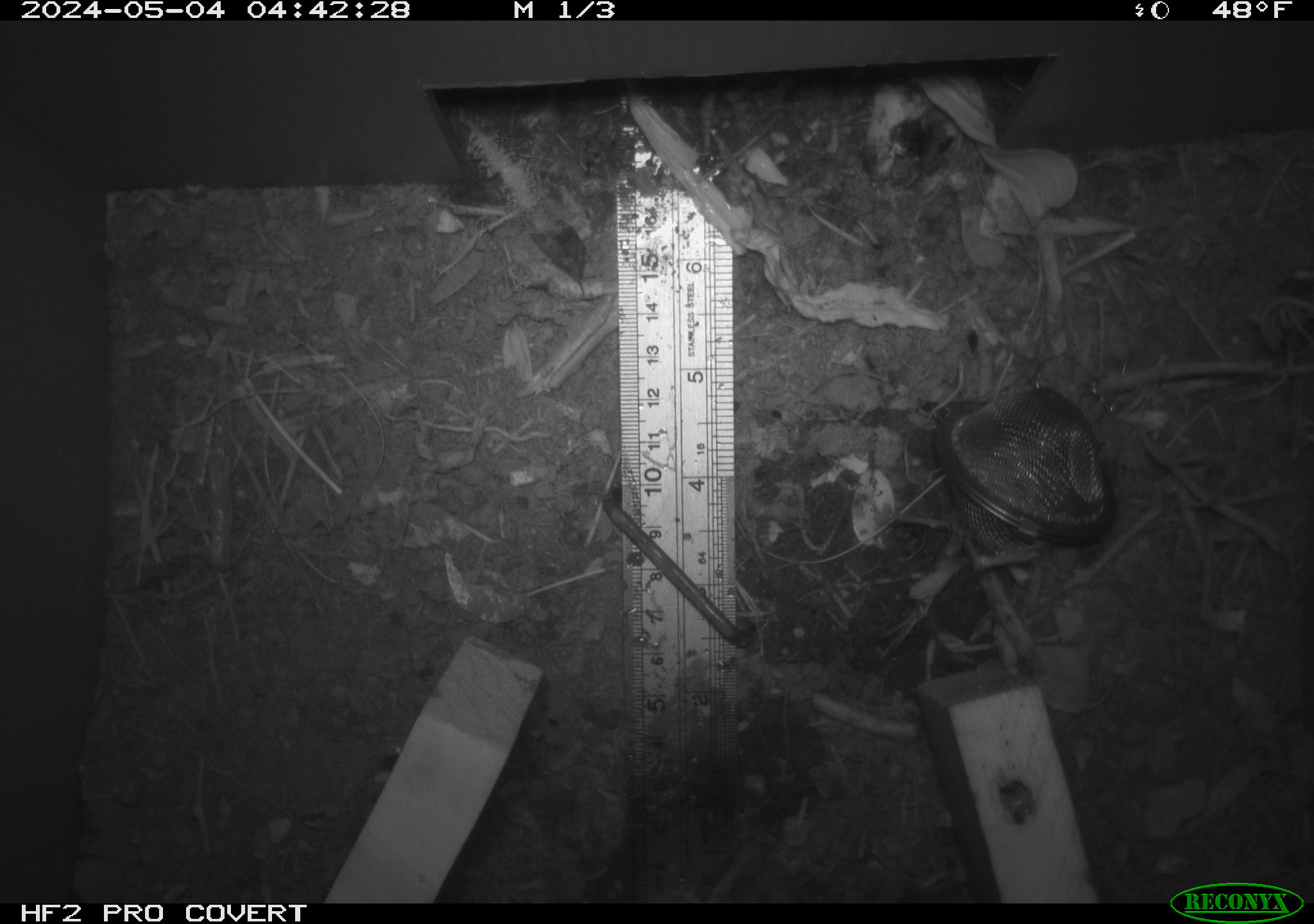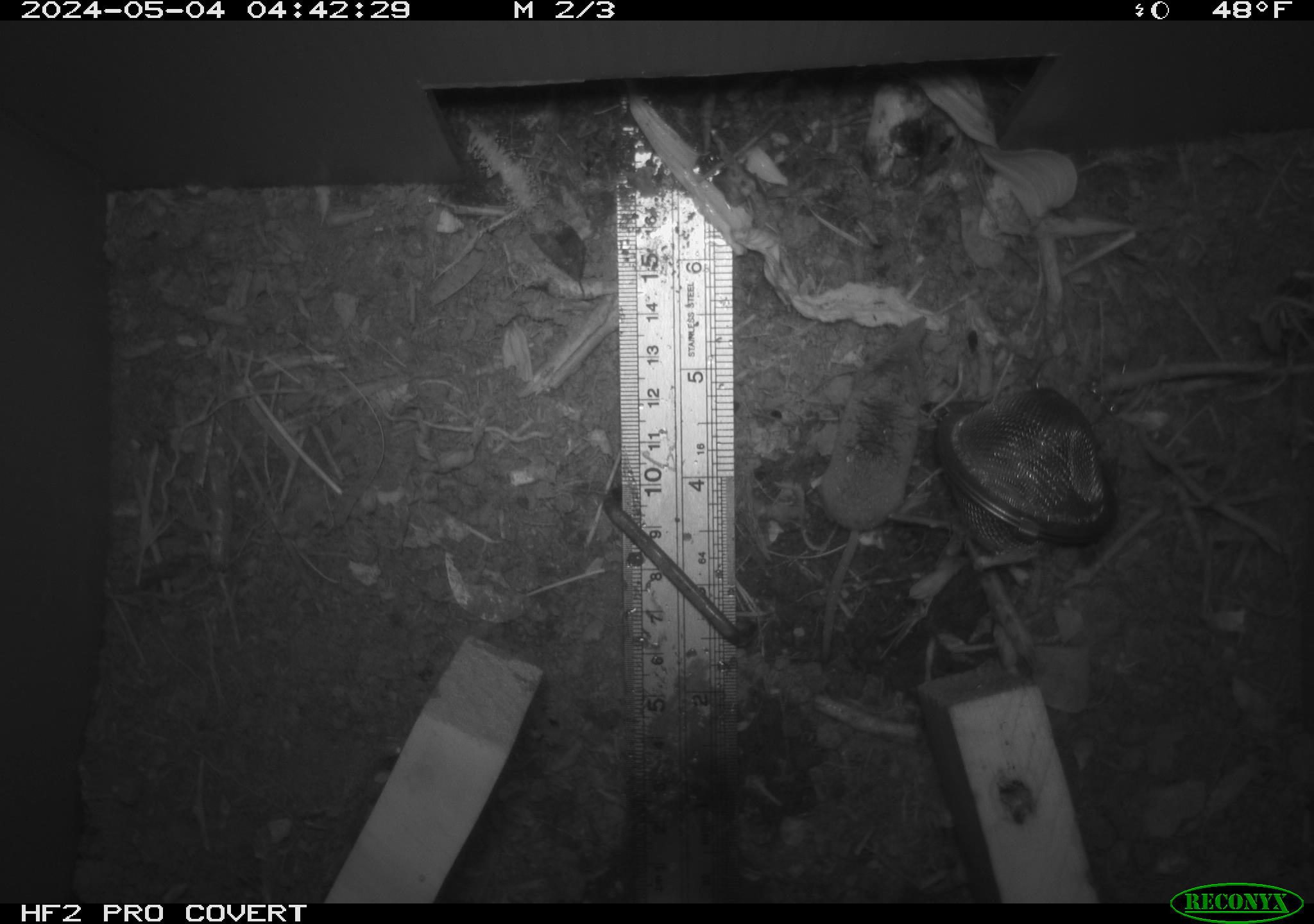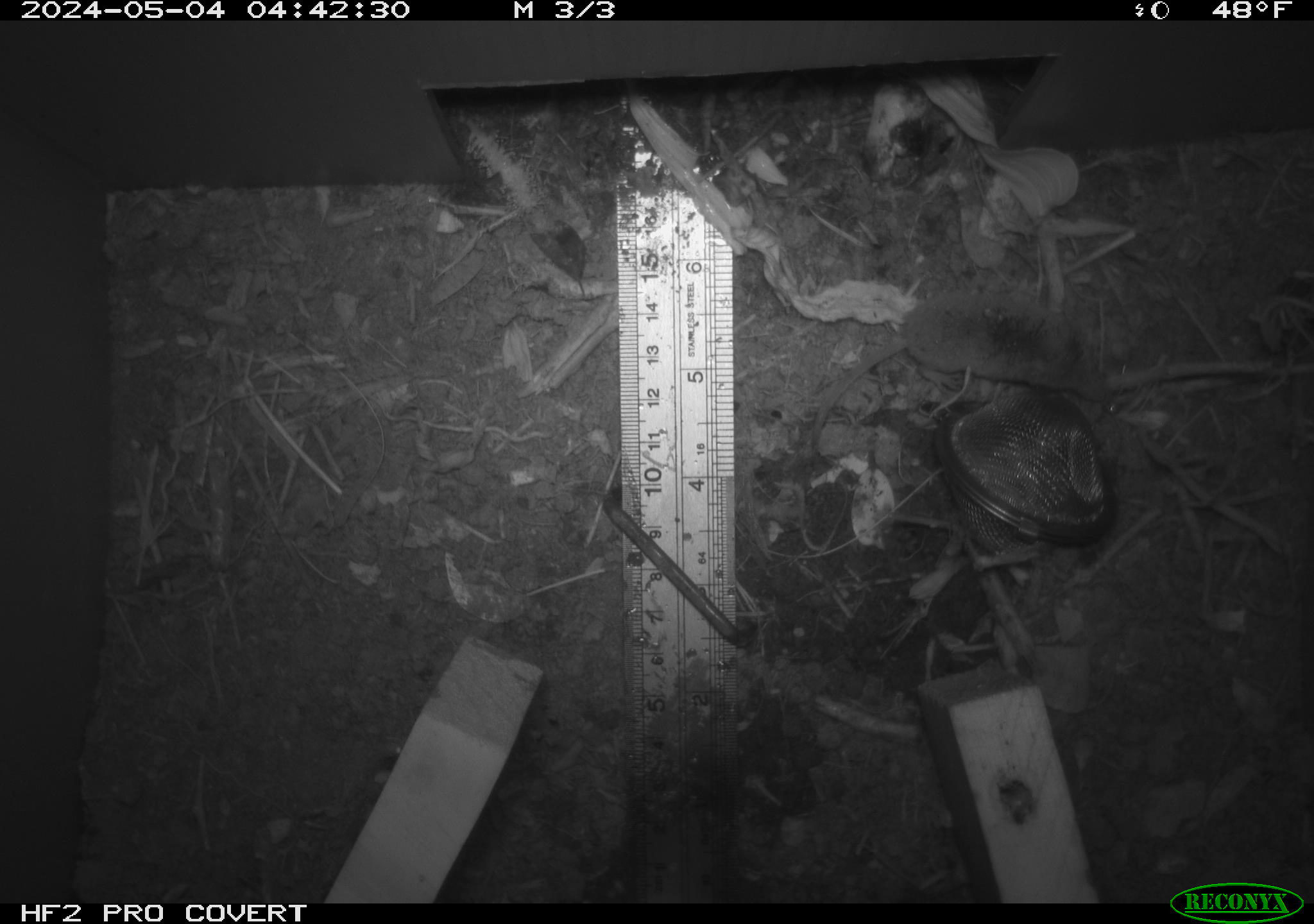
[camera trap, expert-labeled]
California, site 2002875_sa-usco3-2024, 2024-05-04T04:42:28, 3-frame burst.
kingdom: Animalia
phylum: Chordata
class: Mammalia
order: Eulipotyphla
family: Soricidae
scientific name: Soricidae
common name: shrews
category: soricidae family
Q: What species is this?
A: Soricidae family (shrews) (Soricidae).